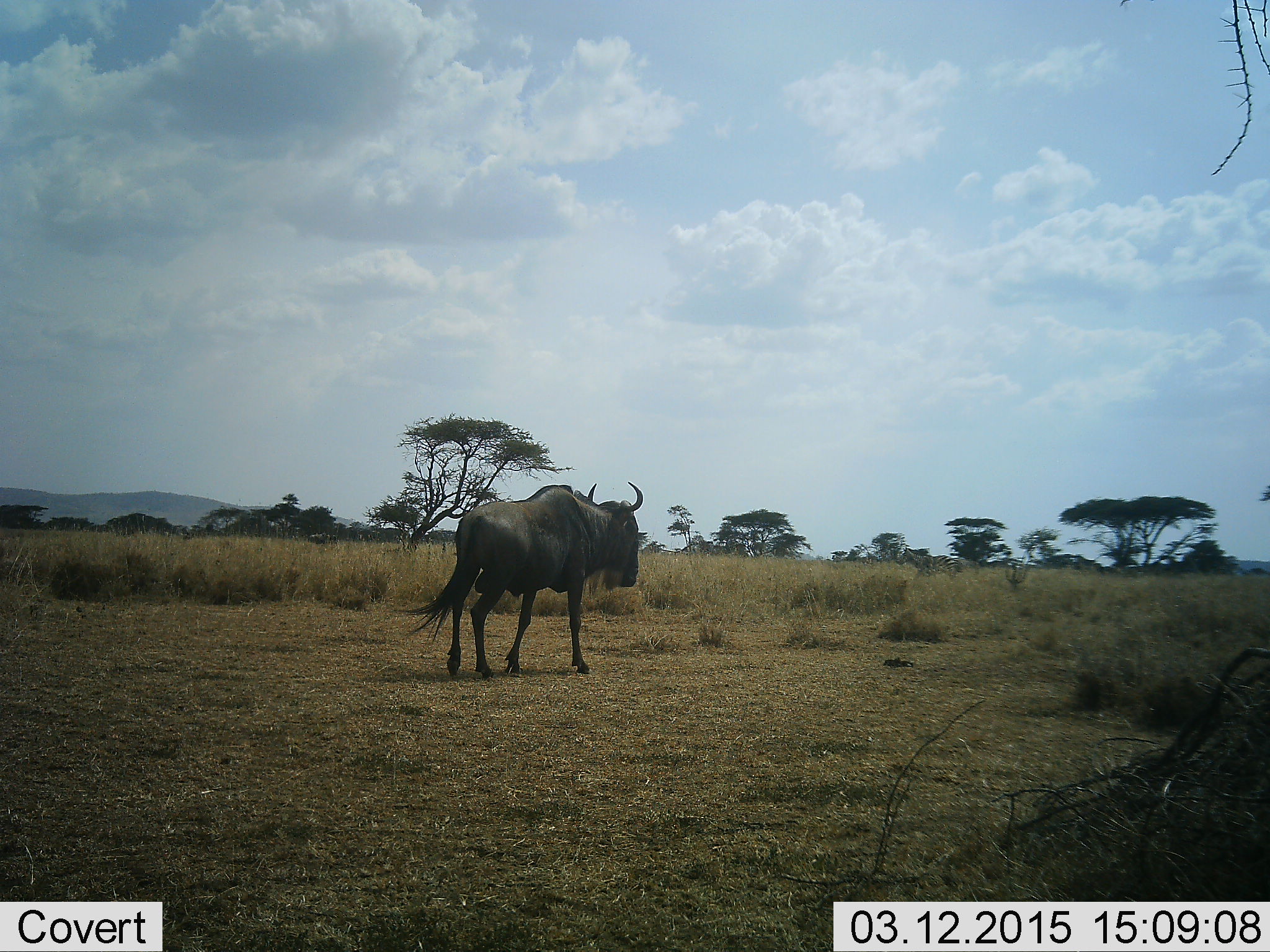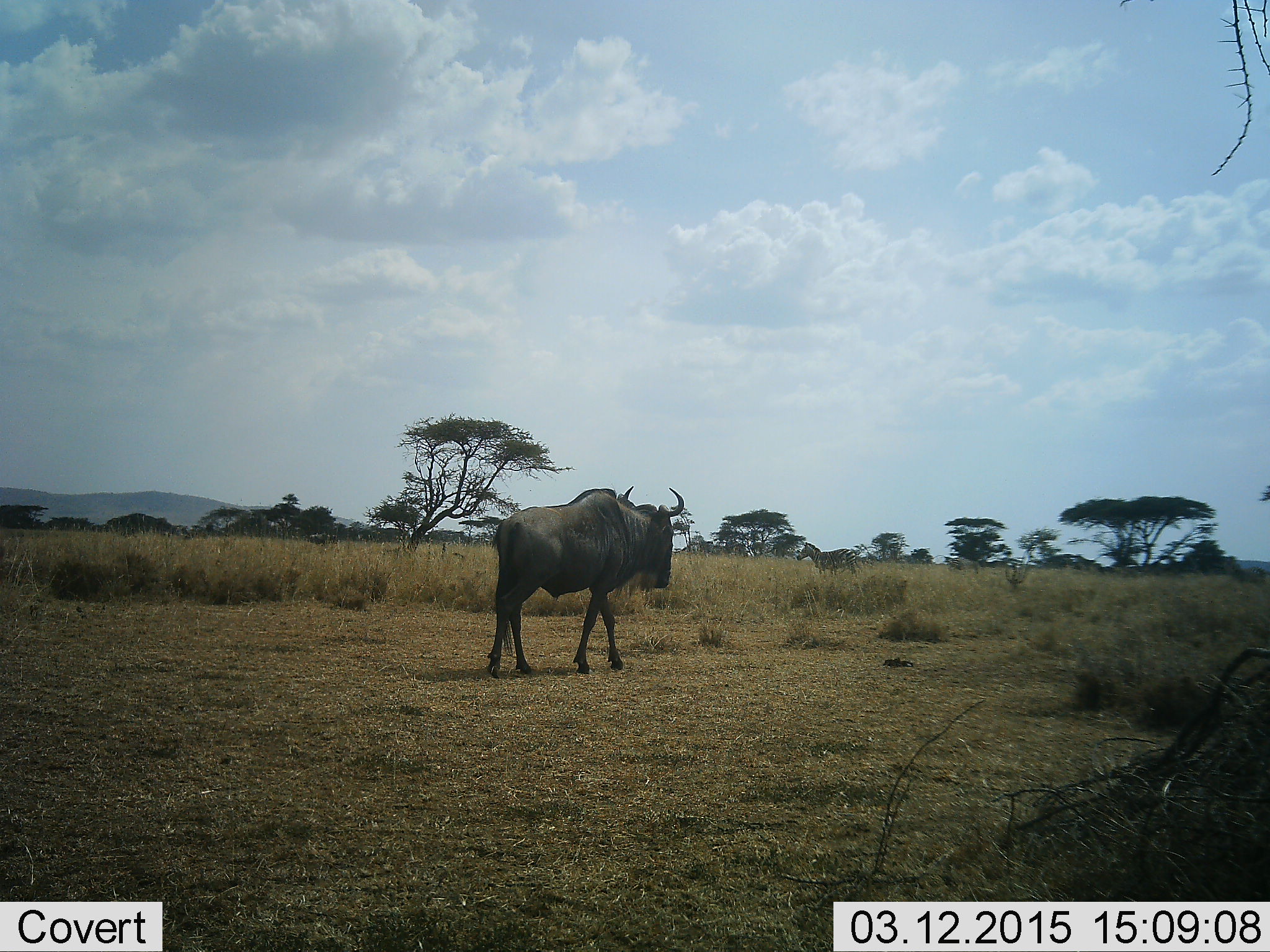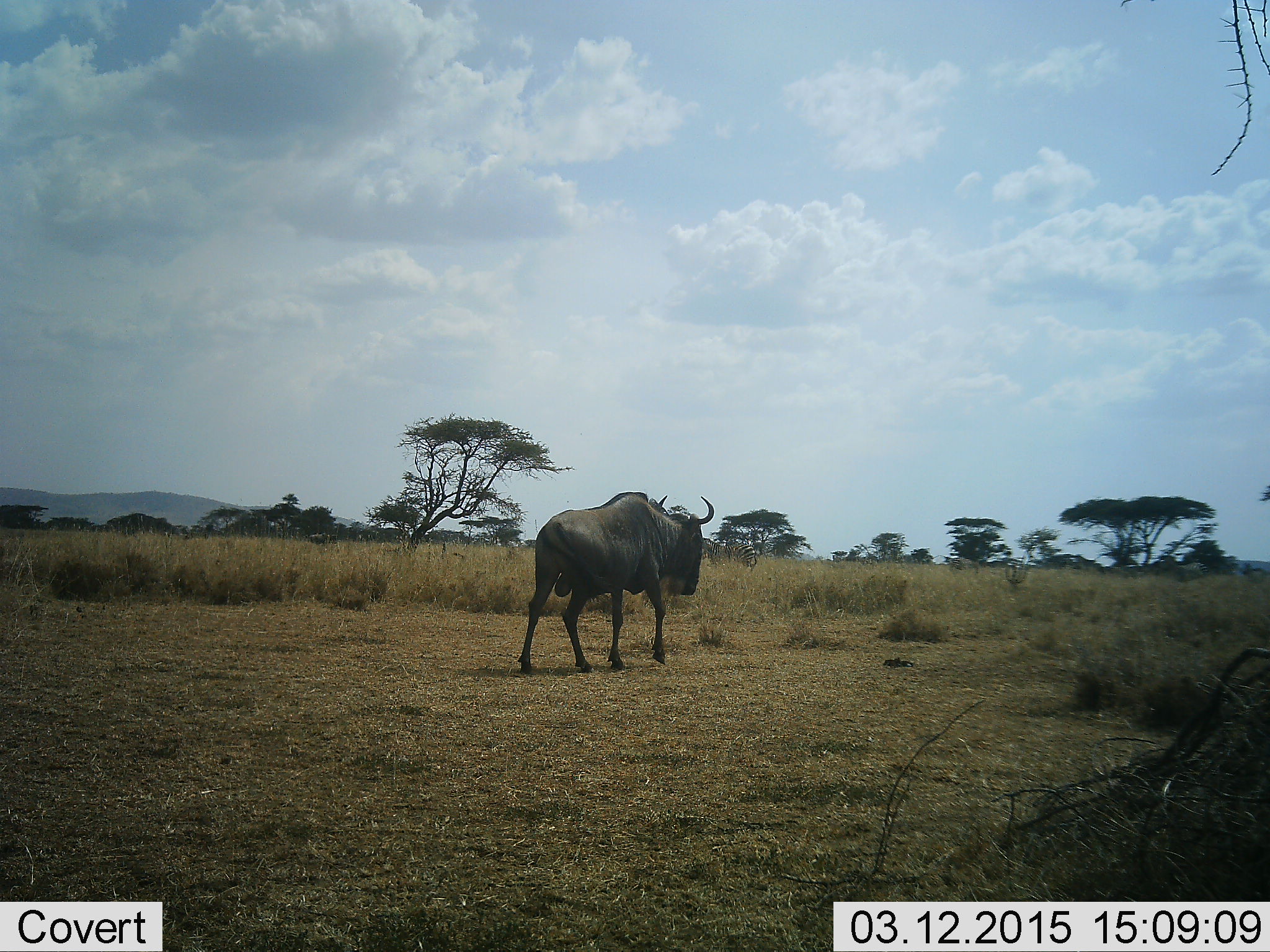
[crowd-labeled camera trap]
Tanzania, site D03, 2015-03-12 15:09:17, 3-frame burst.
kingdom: Animalia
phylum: Chordata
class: Mammalia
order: Artiodactyla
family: Bovidae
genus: Connochaetes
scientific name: Connochaetes taurinus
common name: blue wildebeest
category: wildebeest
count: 1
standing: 11%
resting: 0%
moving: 94%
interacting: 0%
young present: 0%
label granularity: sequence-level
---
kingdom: Animalia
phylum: Chordata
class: Mammalia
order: Perissodactyla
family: Equidae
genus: Equus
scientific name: Equus quagga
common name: plains zebra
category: zebra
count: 2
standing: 0%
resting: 0%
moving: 100%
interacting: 0%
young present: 0%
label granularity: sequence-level